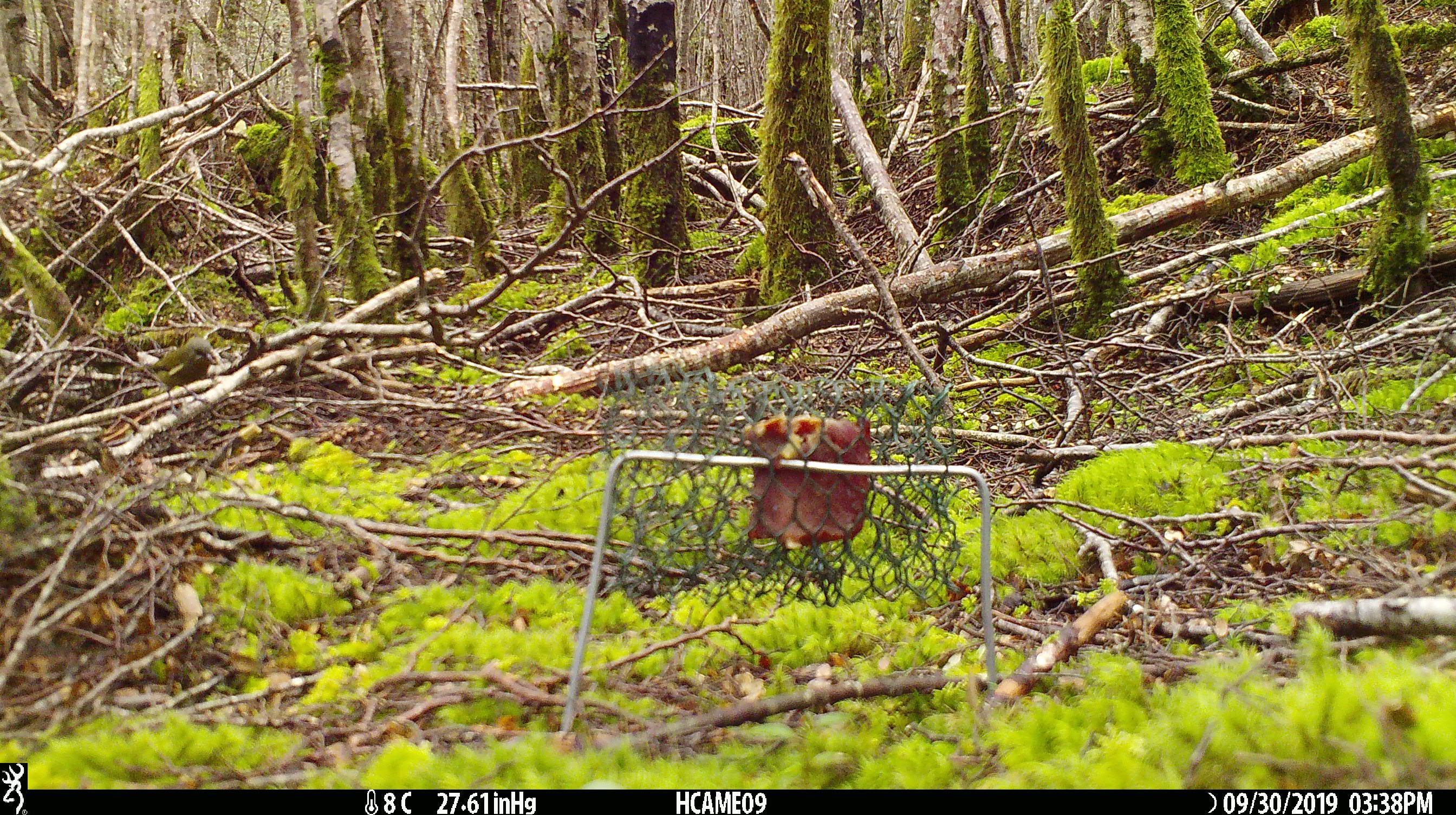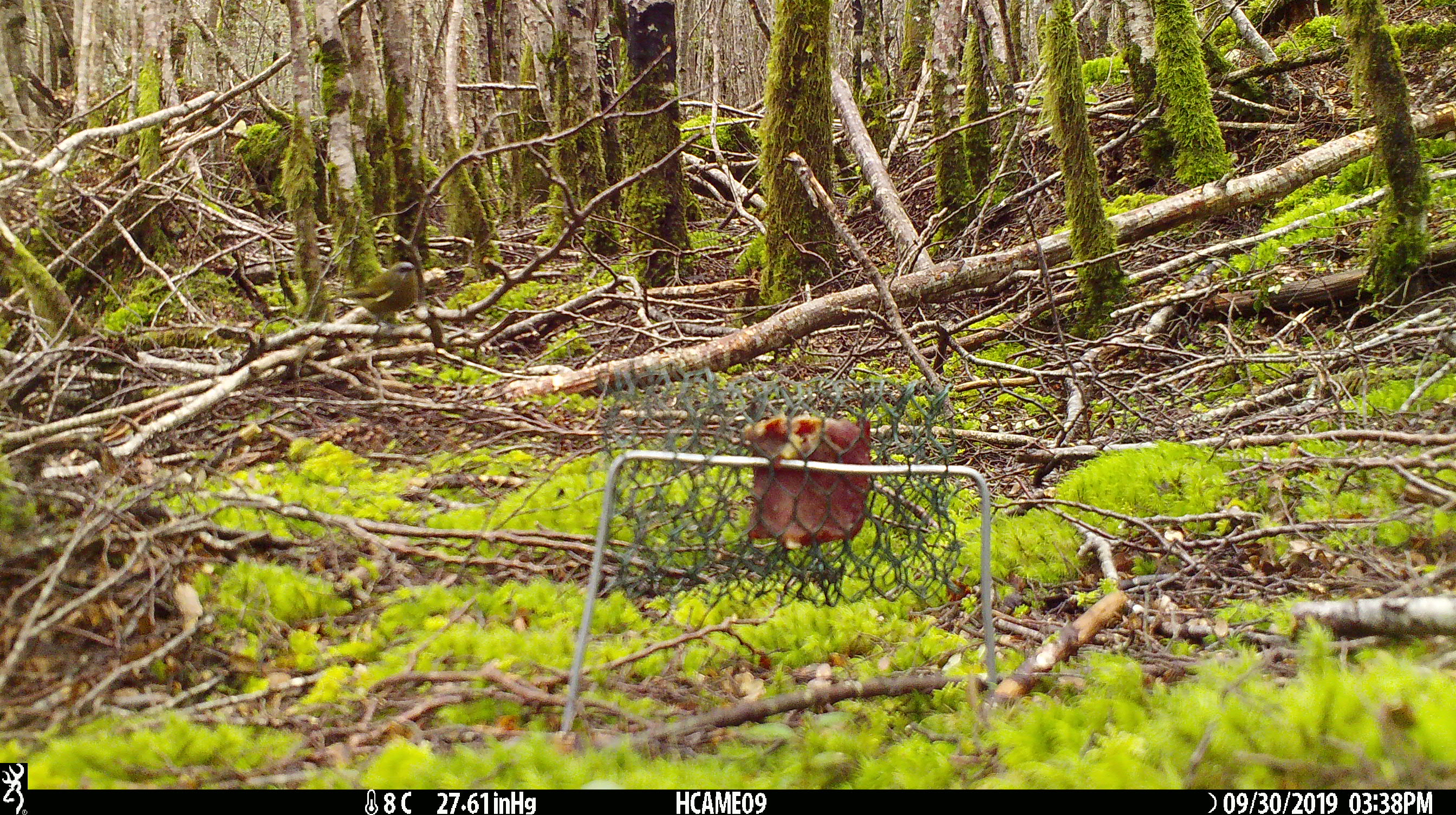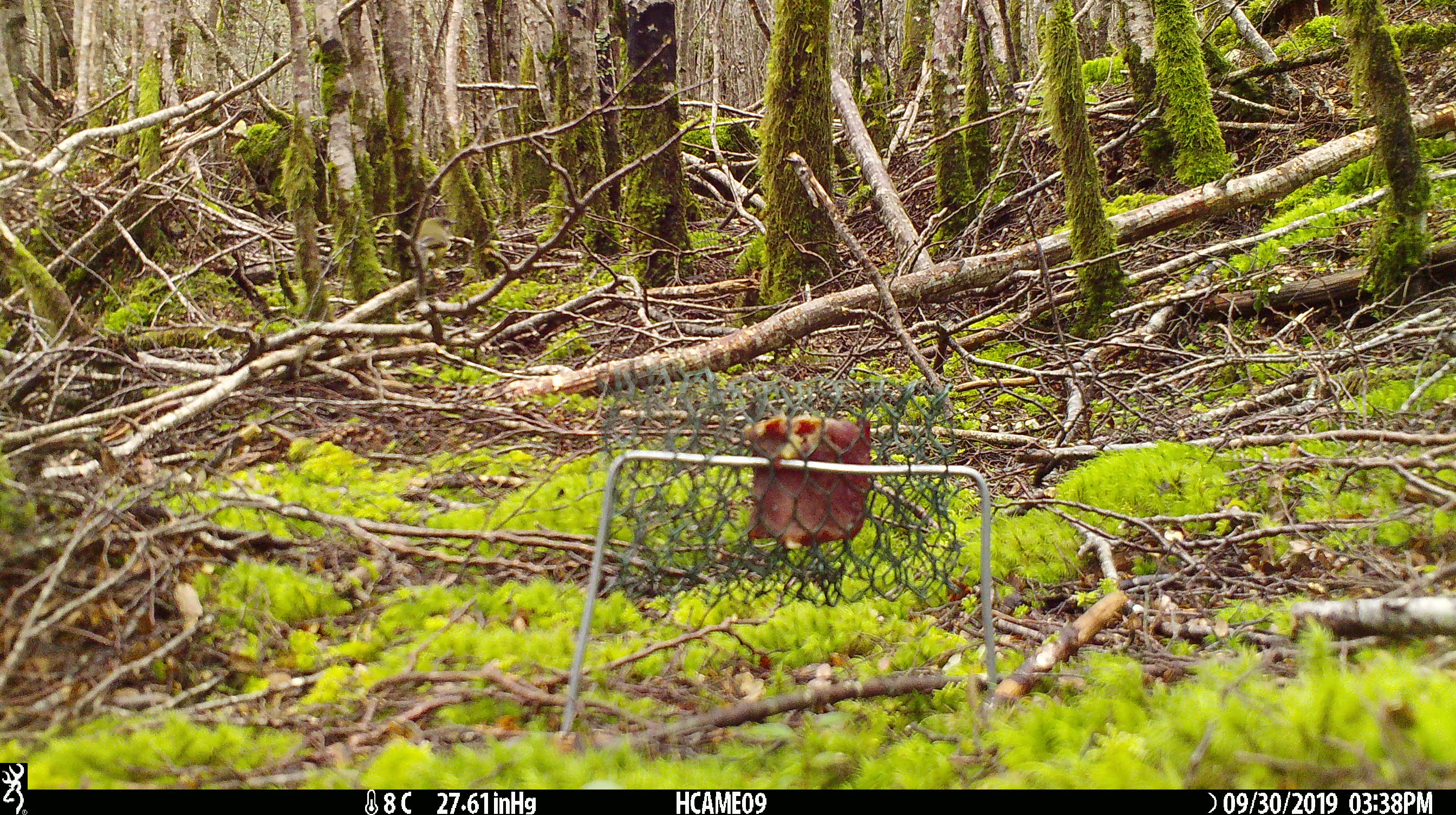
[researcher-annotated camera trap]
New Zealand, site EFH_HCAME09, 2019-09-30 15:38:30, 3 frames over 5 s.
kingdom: Animalia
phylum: Chordata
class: Aves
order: Passeriformes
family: Meliphagidae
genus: Anthornis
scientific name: Anthornis melanura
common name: new zealand bellbird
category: bellbird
Bellbird (new zealand bellbird) (Anthornis melanura).